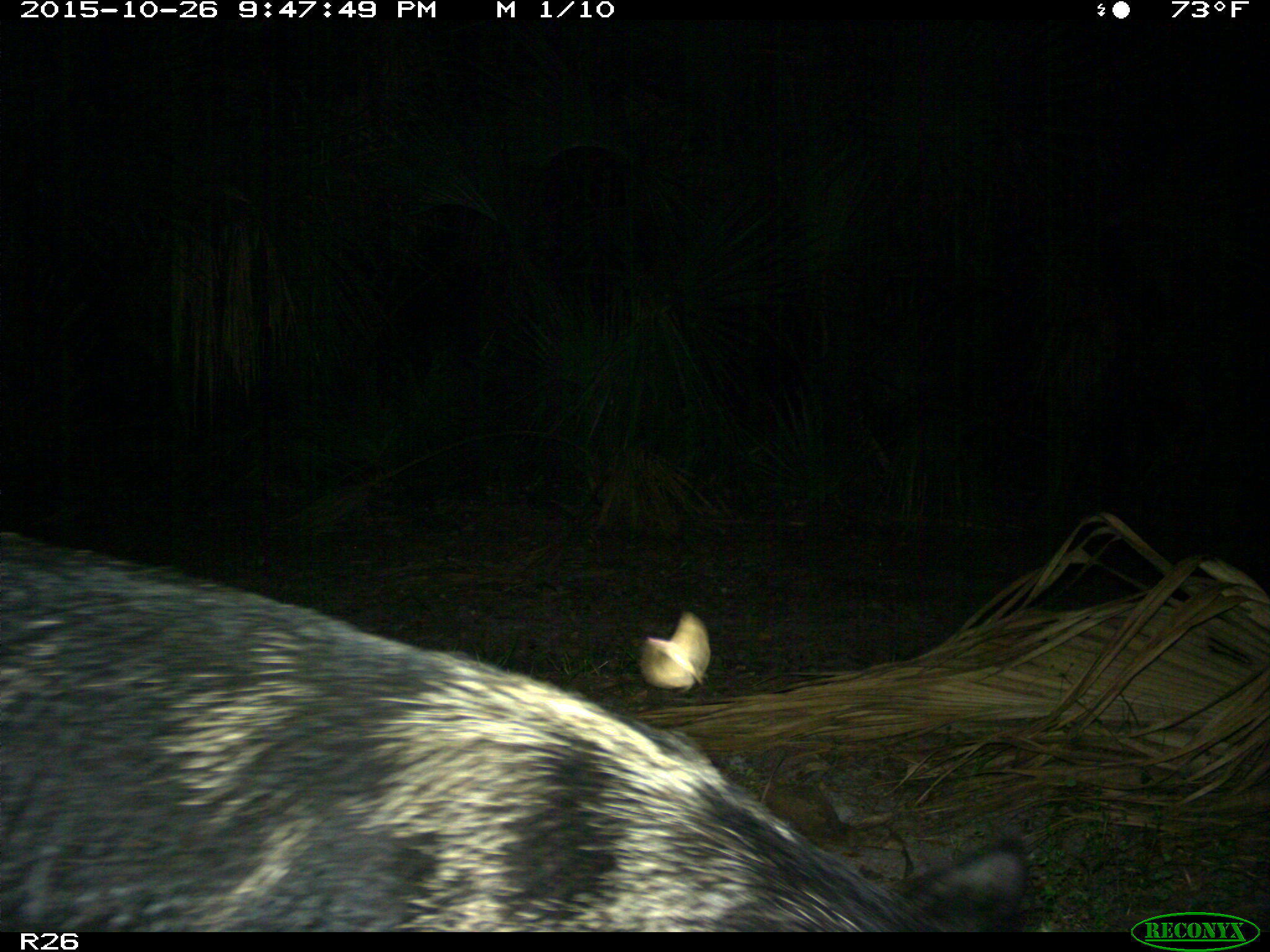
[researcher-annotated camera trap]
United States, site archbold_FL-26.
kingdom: Animalia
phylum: Chordata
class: Mammalia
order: Artiodactyla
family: Suidae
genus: Sus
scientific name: Sus scrofa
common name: wild boar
Sus scrofa (wild boar).